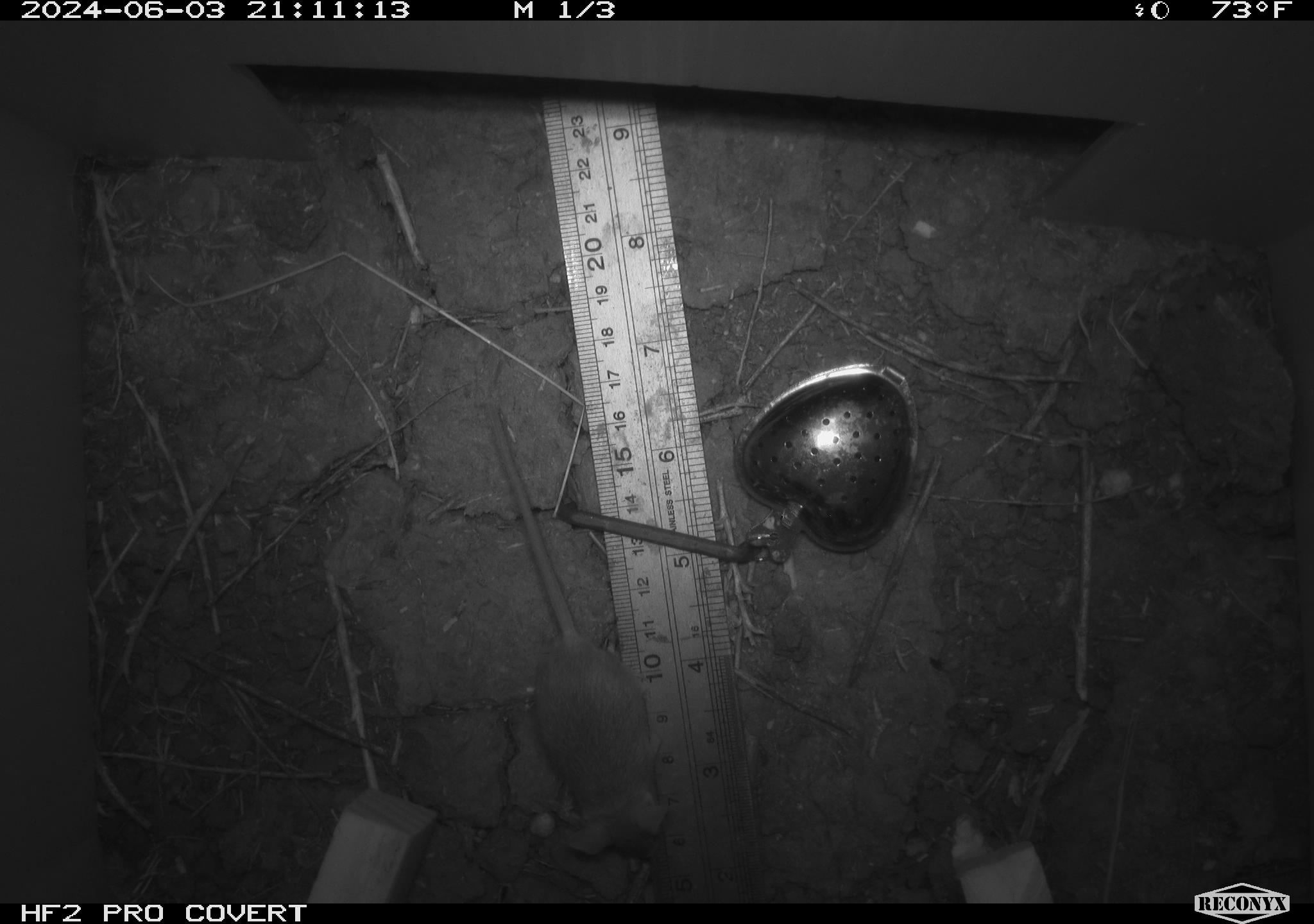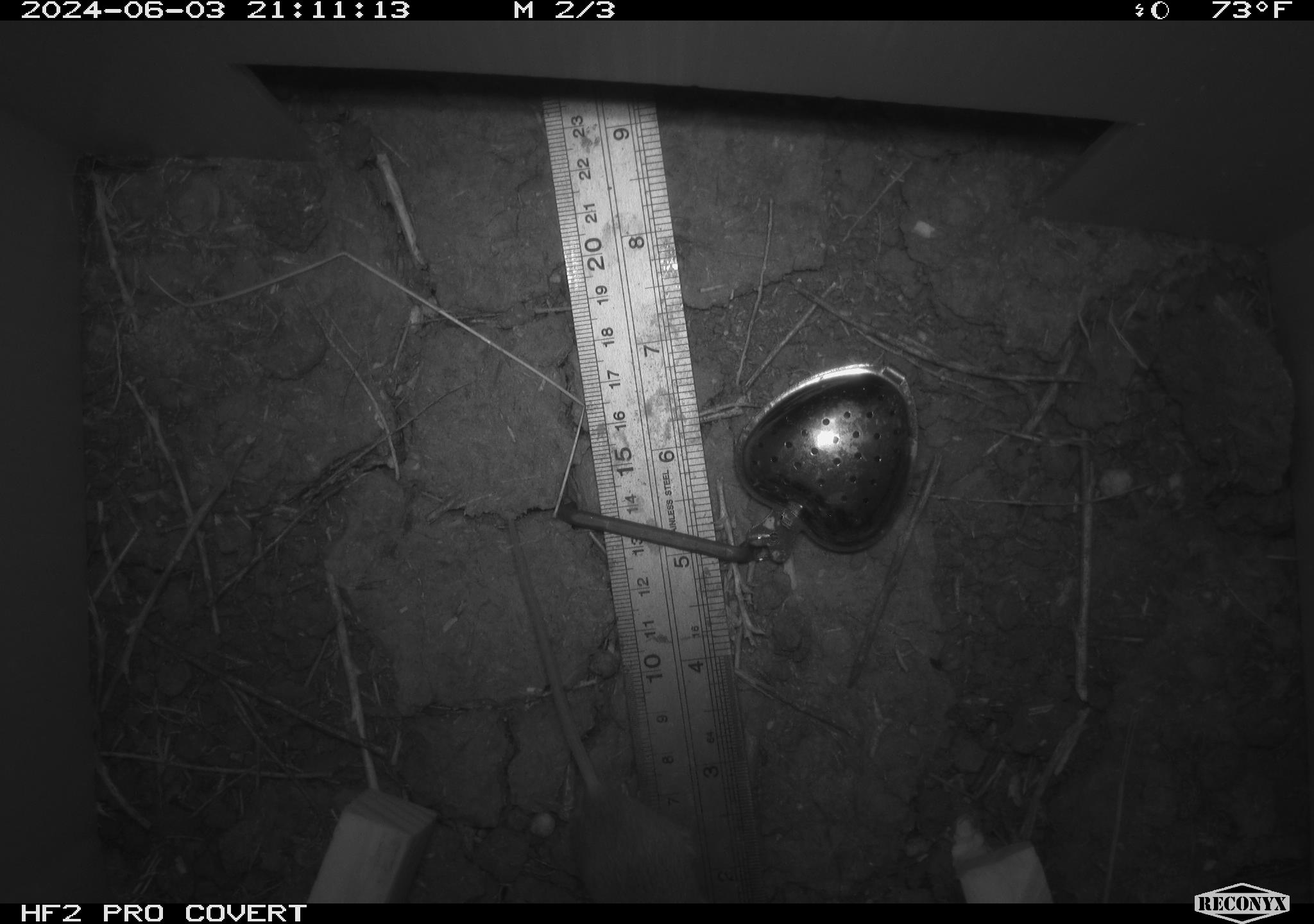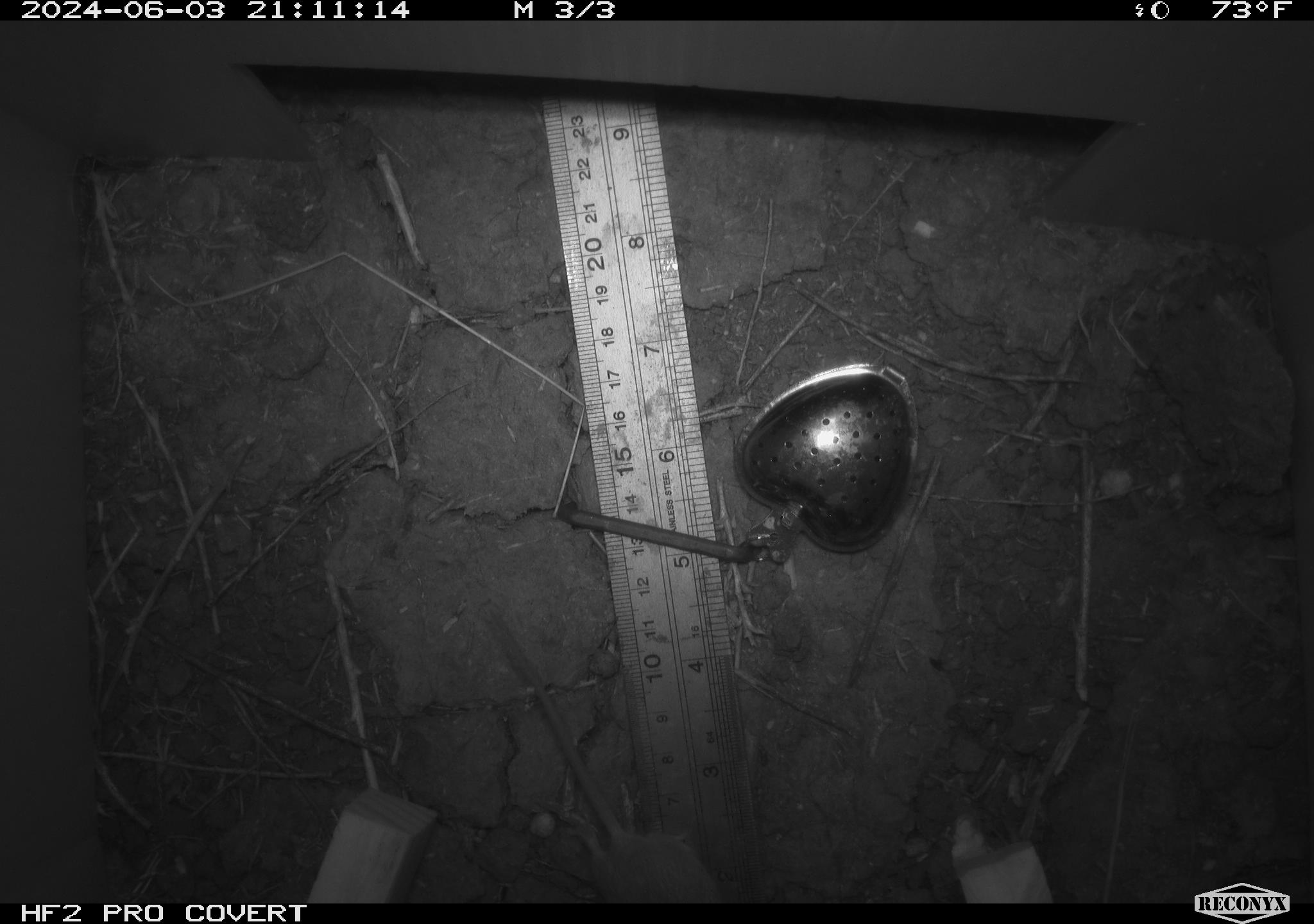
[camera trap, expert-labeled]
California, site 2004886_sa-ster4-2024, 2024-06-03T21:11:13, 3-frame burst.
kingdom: Animalia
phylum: Chordata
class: Mammalia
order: Rodentia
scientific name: Rodentia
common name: mouse species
Mouse species (Rodentia).